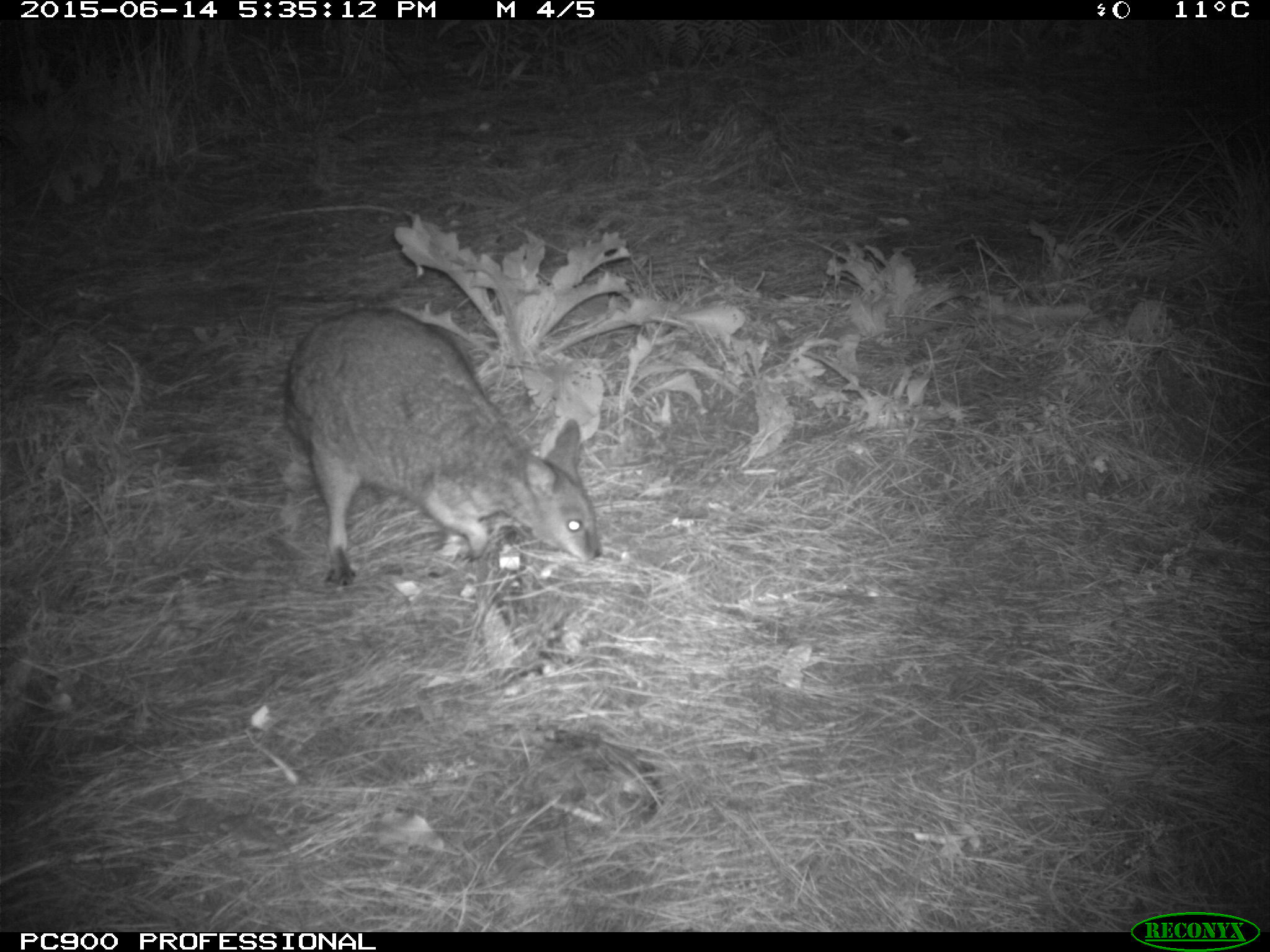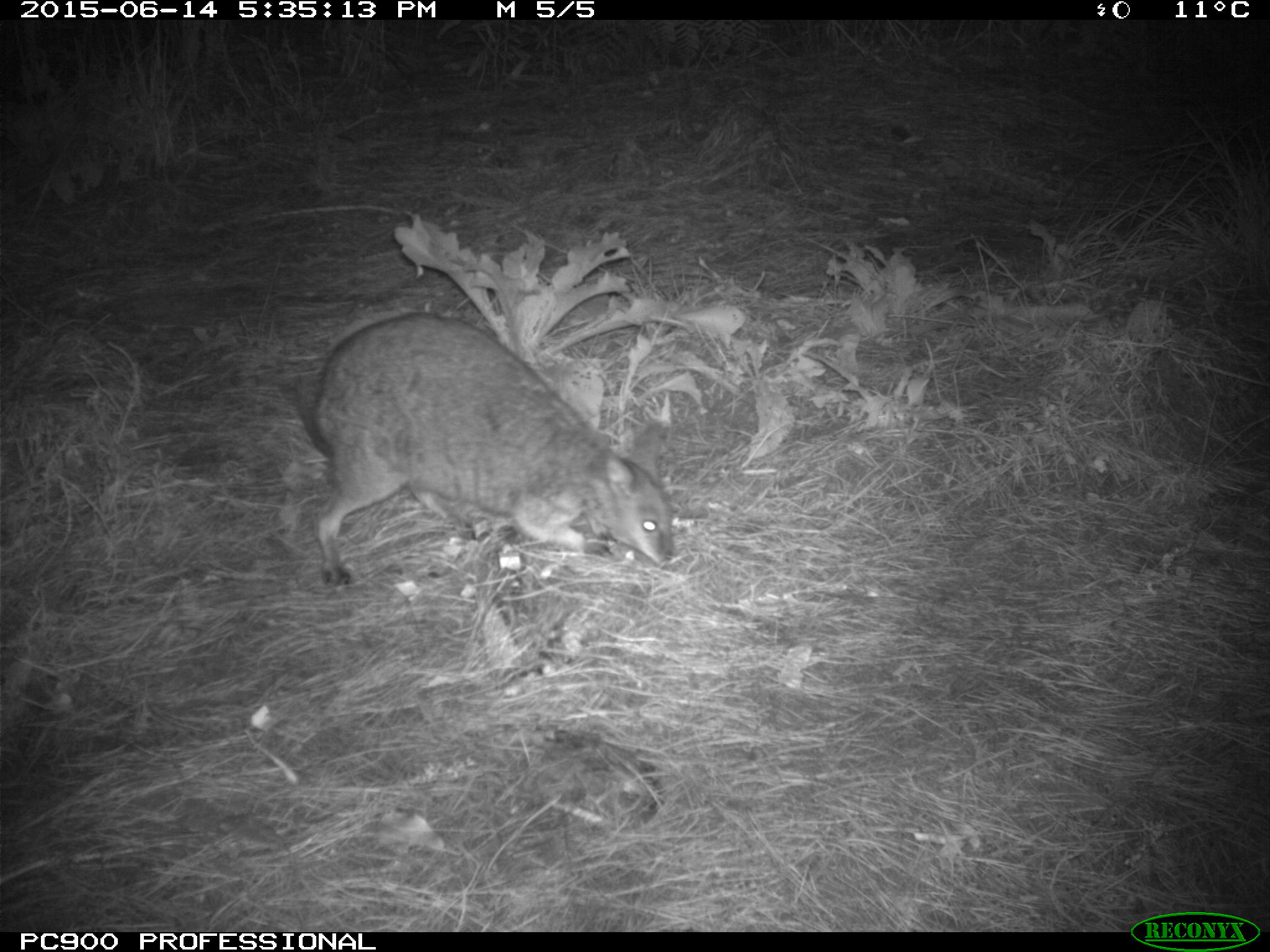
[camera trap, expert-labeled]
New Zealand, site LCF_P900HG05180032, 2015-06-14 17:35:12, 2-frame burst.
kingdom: Animalia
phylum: Chordata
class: Mammalia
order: Diprotodontia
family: Macropodidae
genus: Notamacropus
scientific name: Notamacropus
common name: wallaby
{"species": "wallaby (Notamacropus)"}